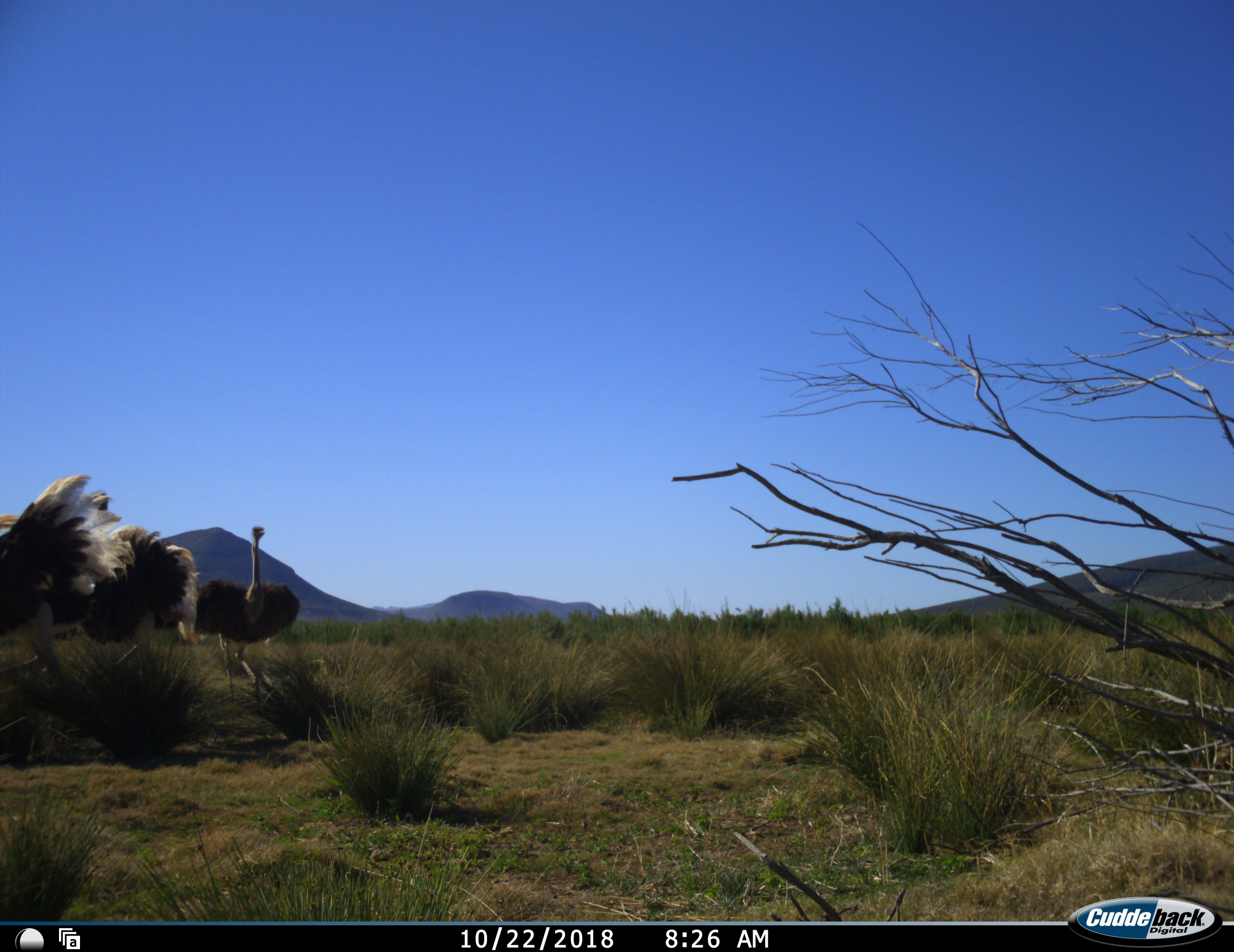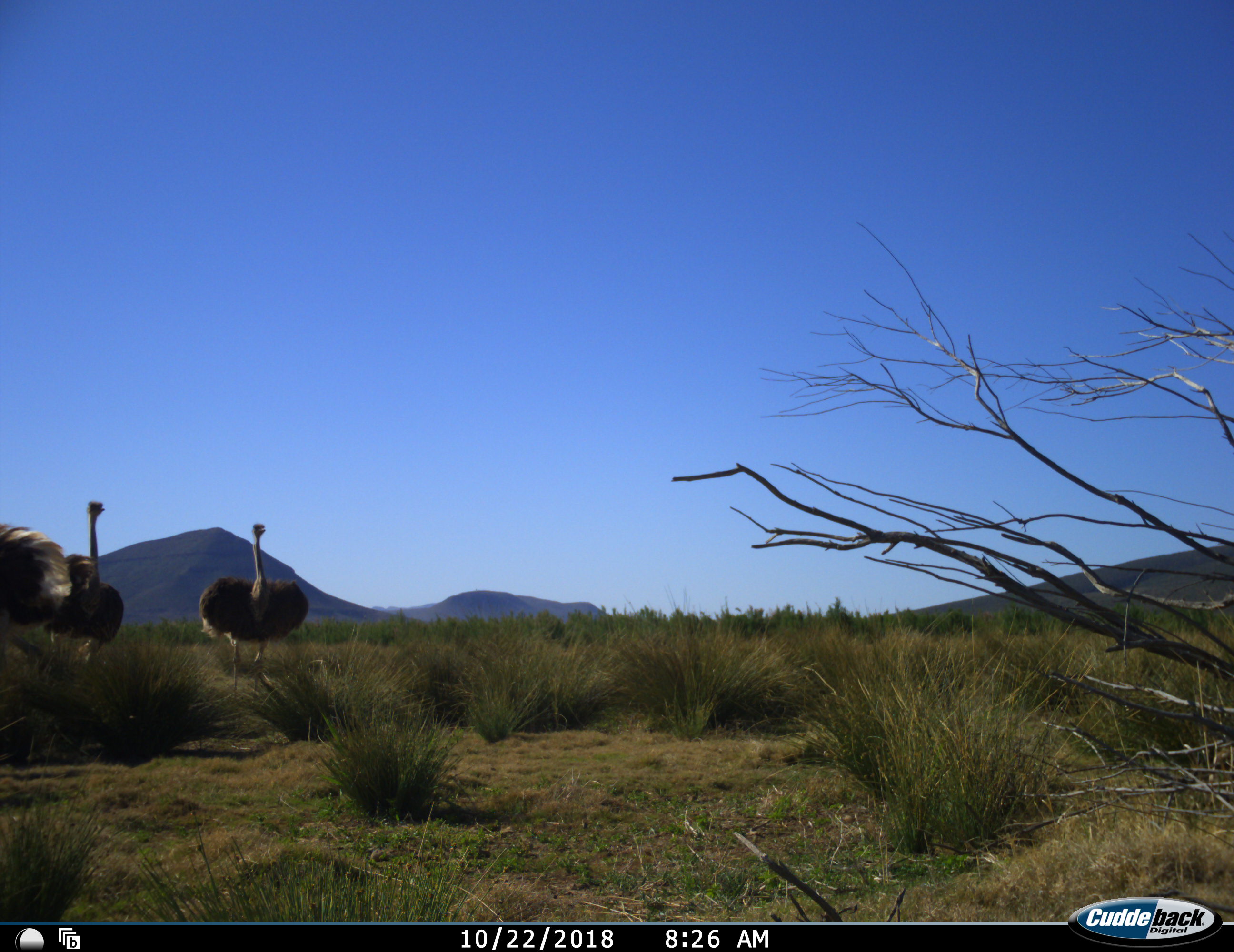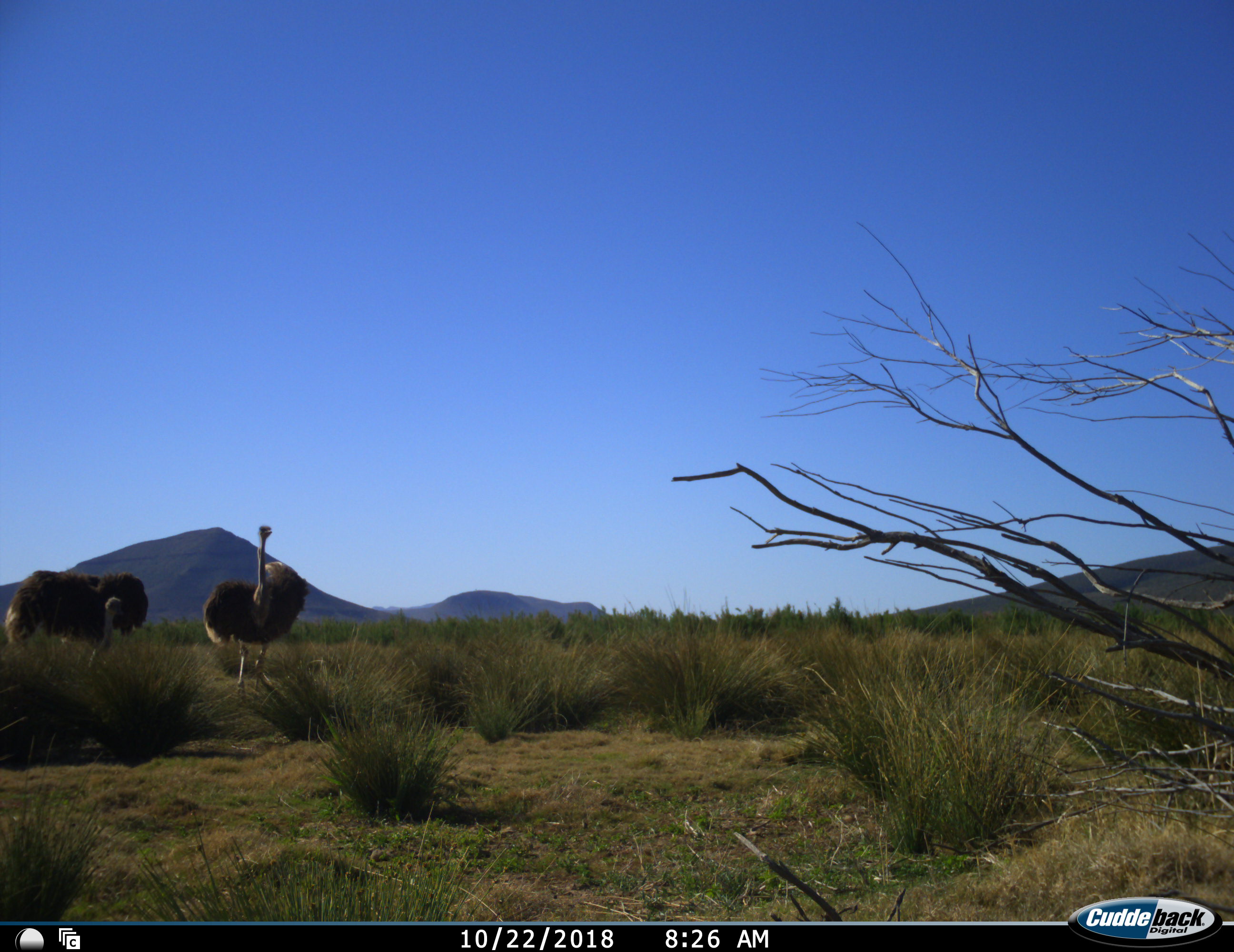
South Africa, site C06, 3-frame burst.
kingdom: Animalia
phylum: Chordata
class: Aves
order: Struthioniformes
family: Struthionidae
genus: Struthio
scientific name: Struthio camelus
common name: ostrich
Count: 3.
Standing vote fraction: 40%.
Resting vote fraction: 0%.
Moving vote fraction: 80%.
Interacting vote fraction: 30%.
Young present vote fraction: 0%.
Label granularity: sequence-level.